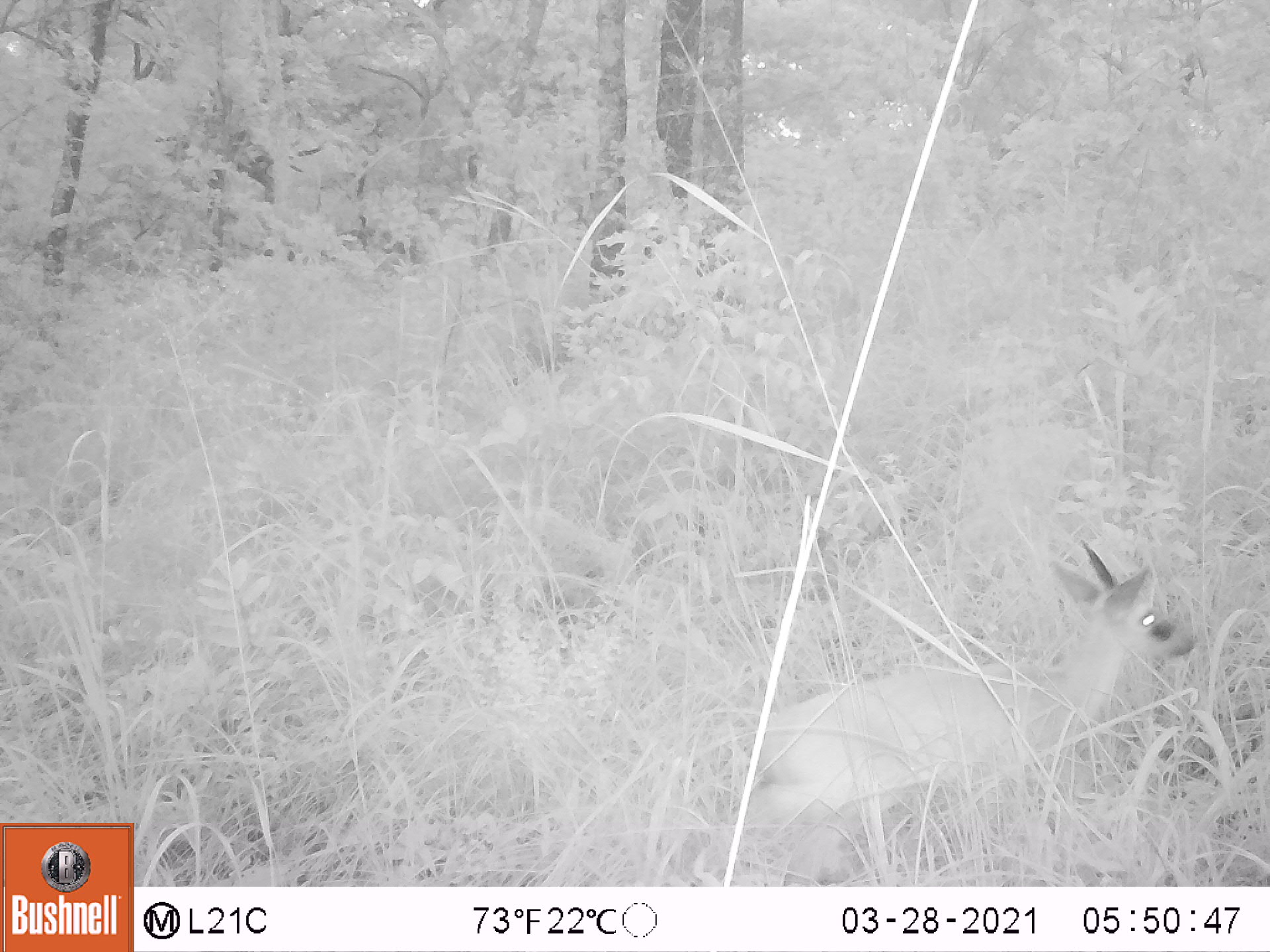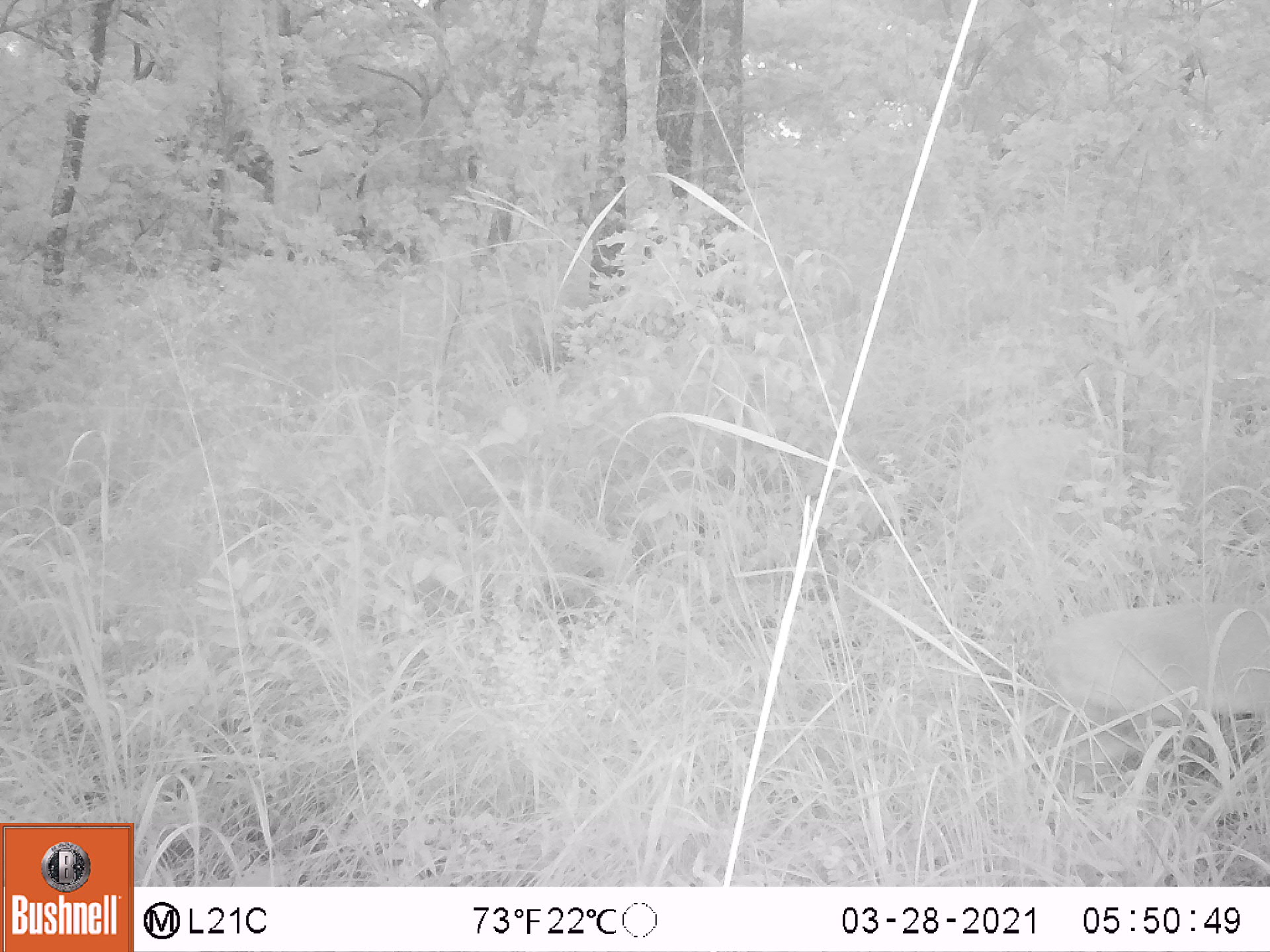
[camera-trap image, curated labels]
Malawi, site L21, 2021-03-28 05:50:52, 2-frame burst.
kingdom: Animalia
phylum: Chordata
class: Mammalia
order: Artiodactyla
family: Bovidae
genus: Sylvicapra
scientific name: Sylvicapra grimmia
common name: common duiker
Common duiker (Sylvicapra grimmia), count 1.